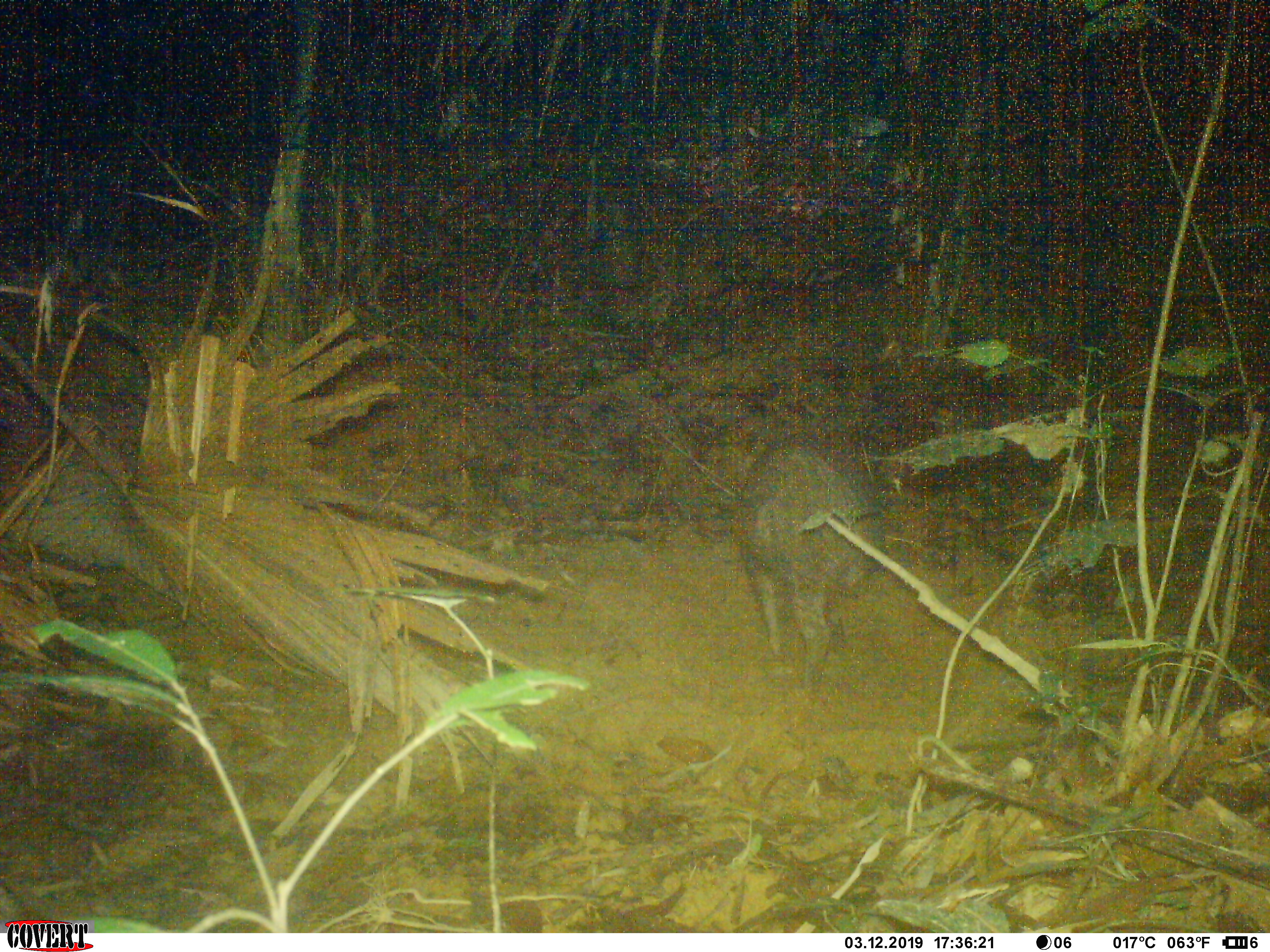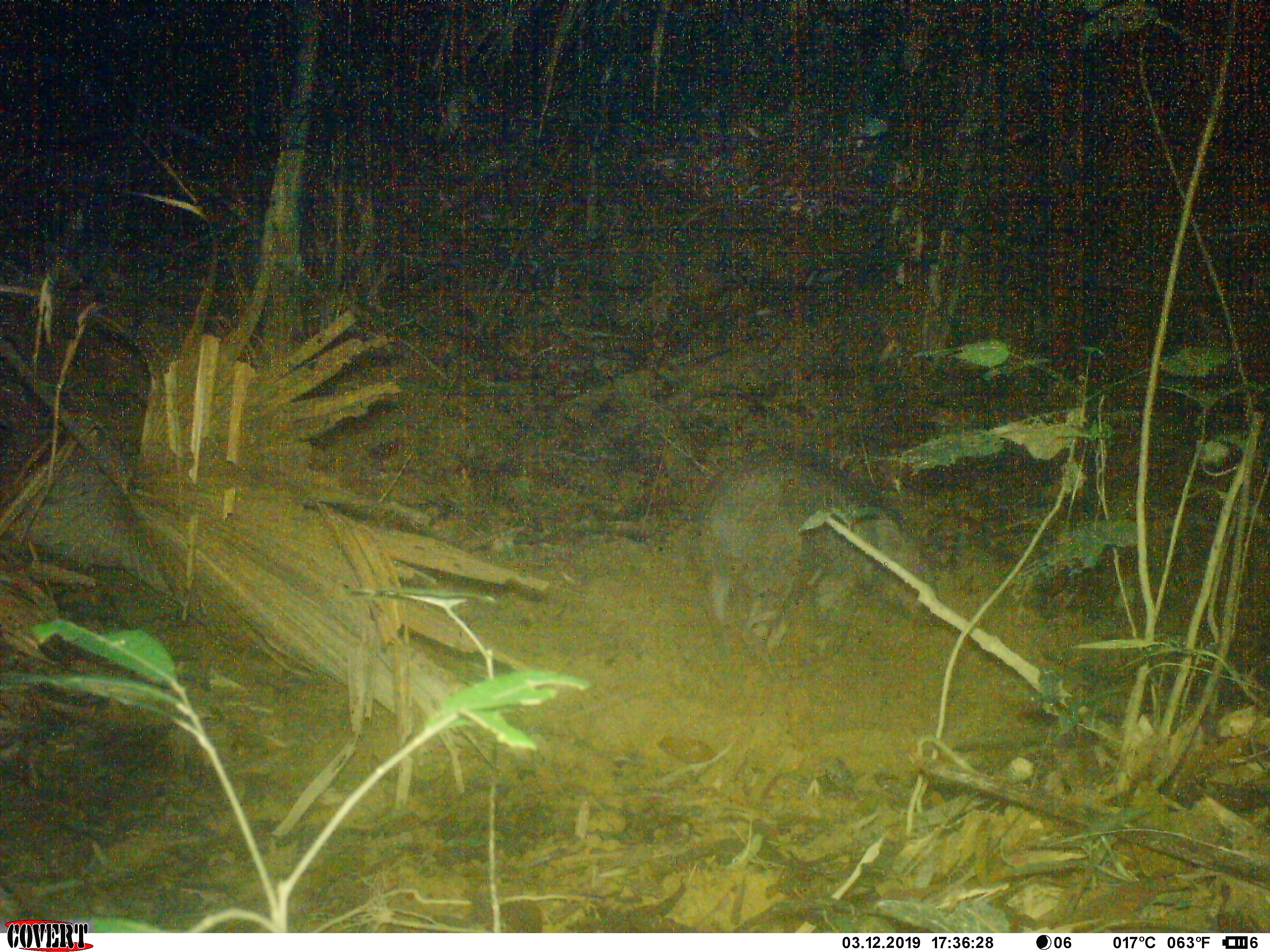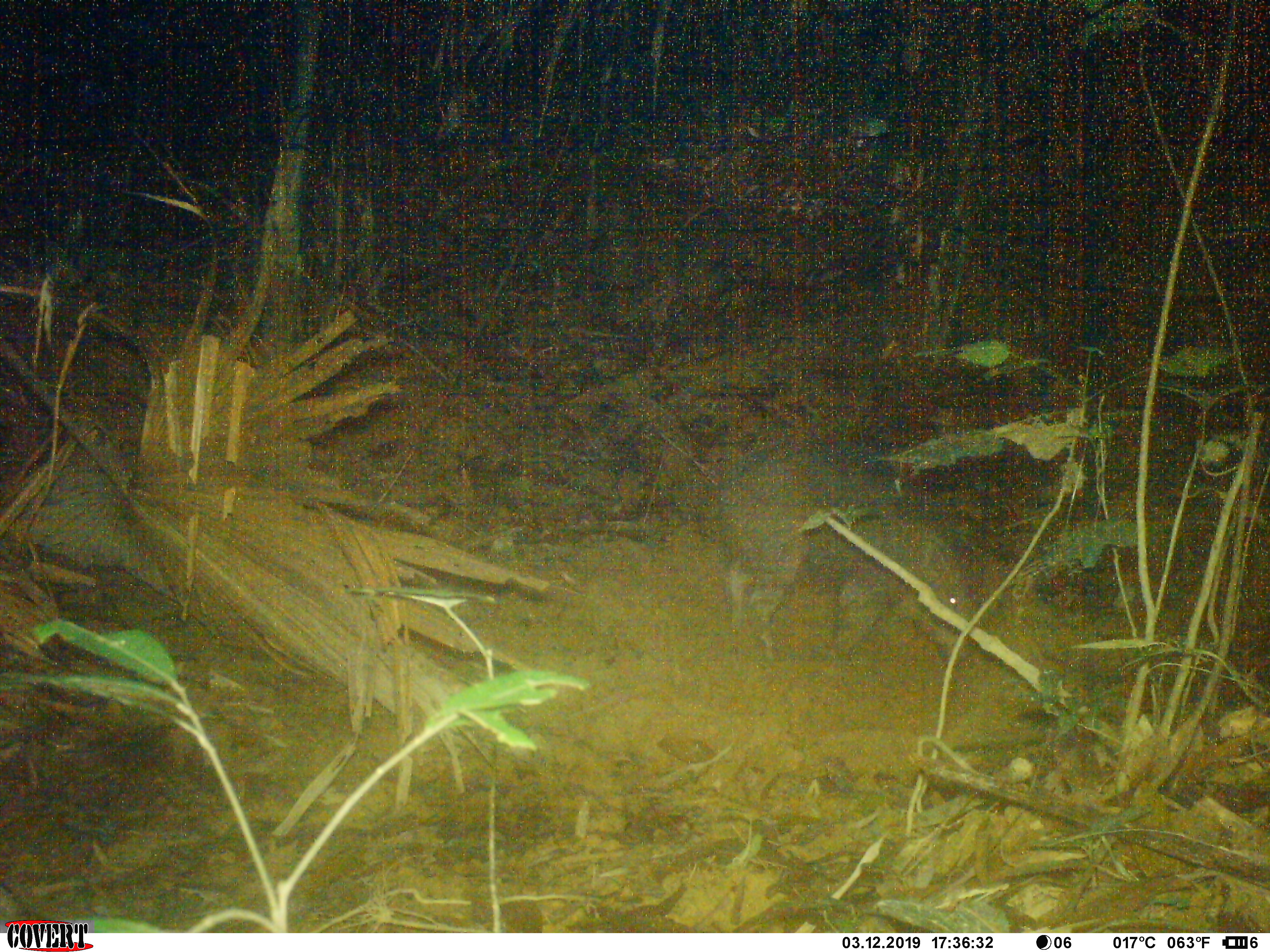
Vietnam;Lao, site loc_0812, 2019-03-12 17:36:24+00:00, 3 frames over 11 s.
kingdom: Animalia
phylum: Chordata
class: Mammalia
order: Artiodactyla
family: Suidae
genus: Sus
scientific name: Sus scrofa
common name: eurasian wild pig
Eurasian wild pig (Sus scrofa). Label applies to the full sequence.